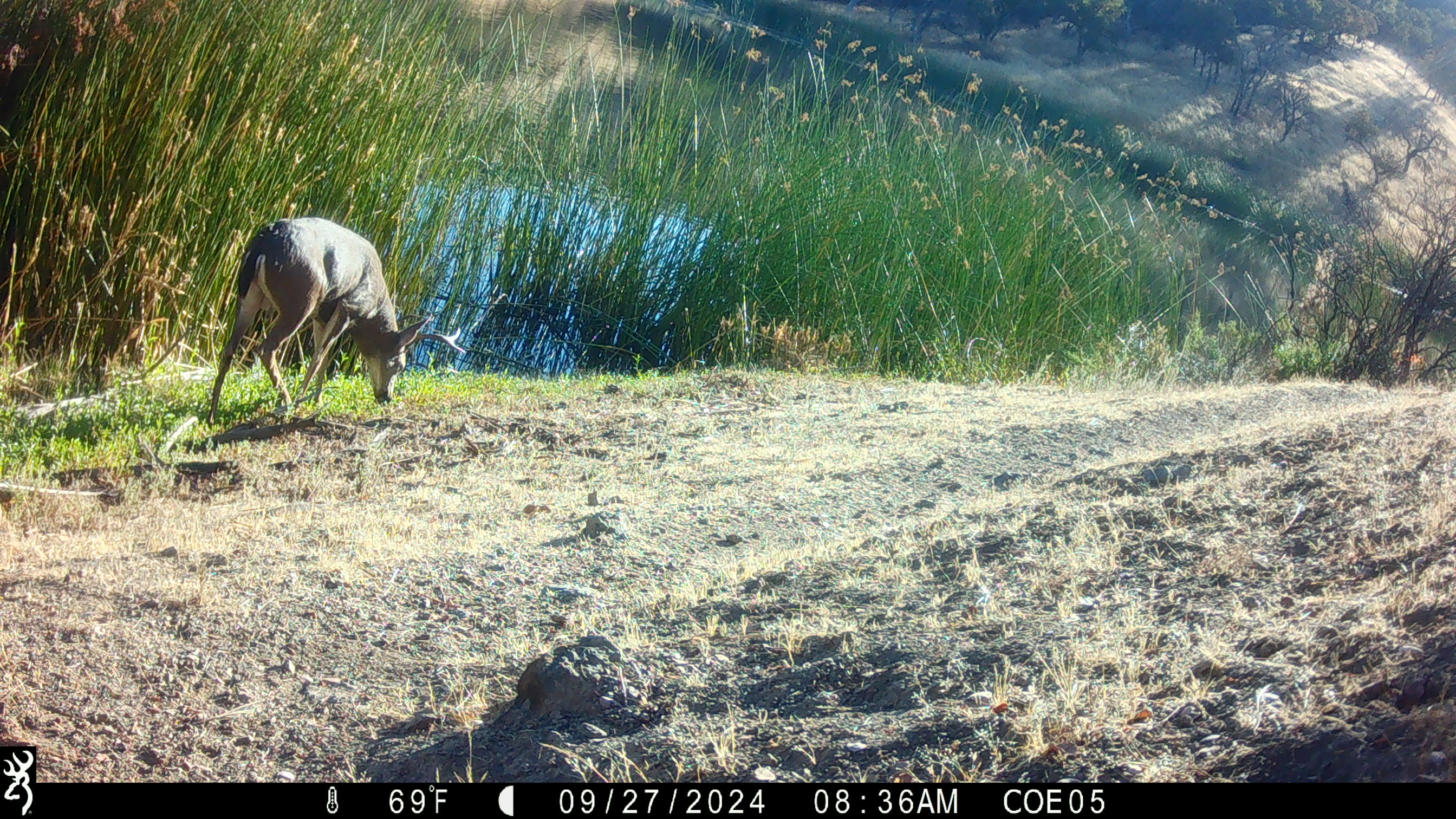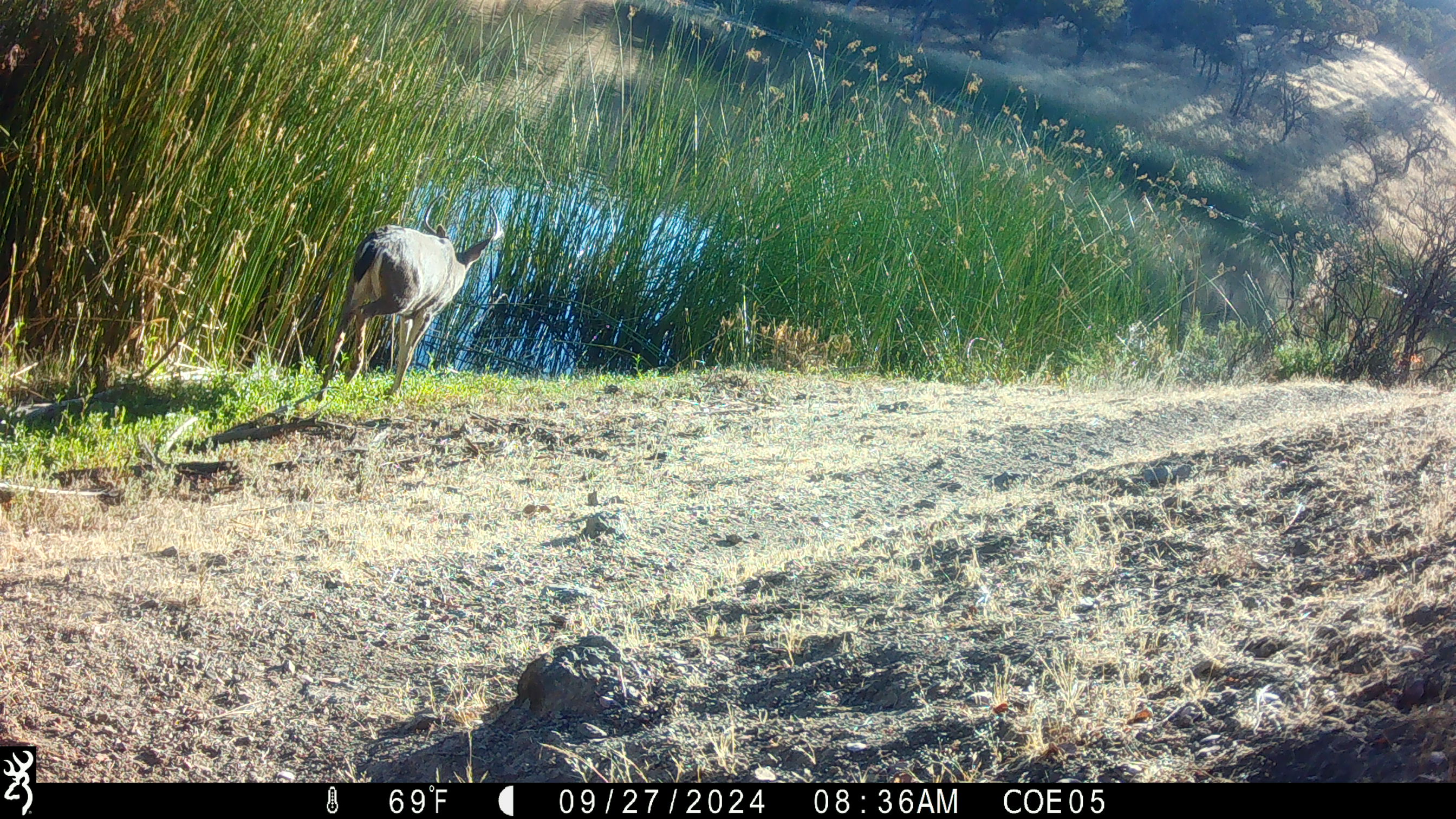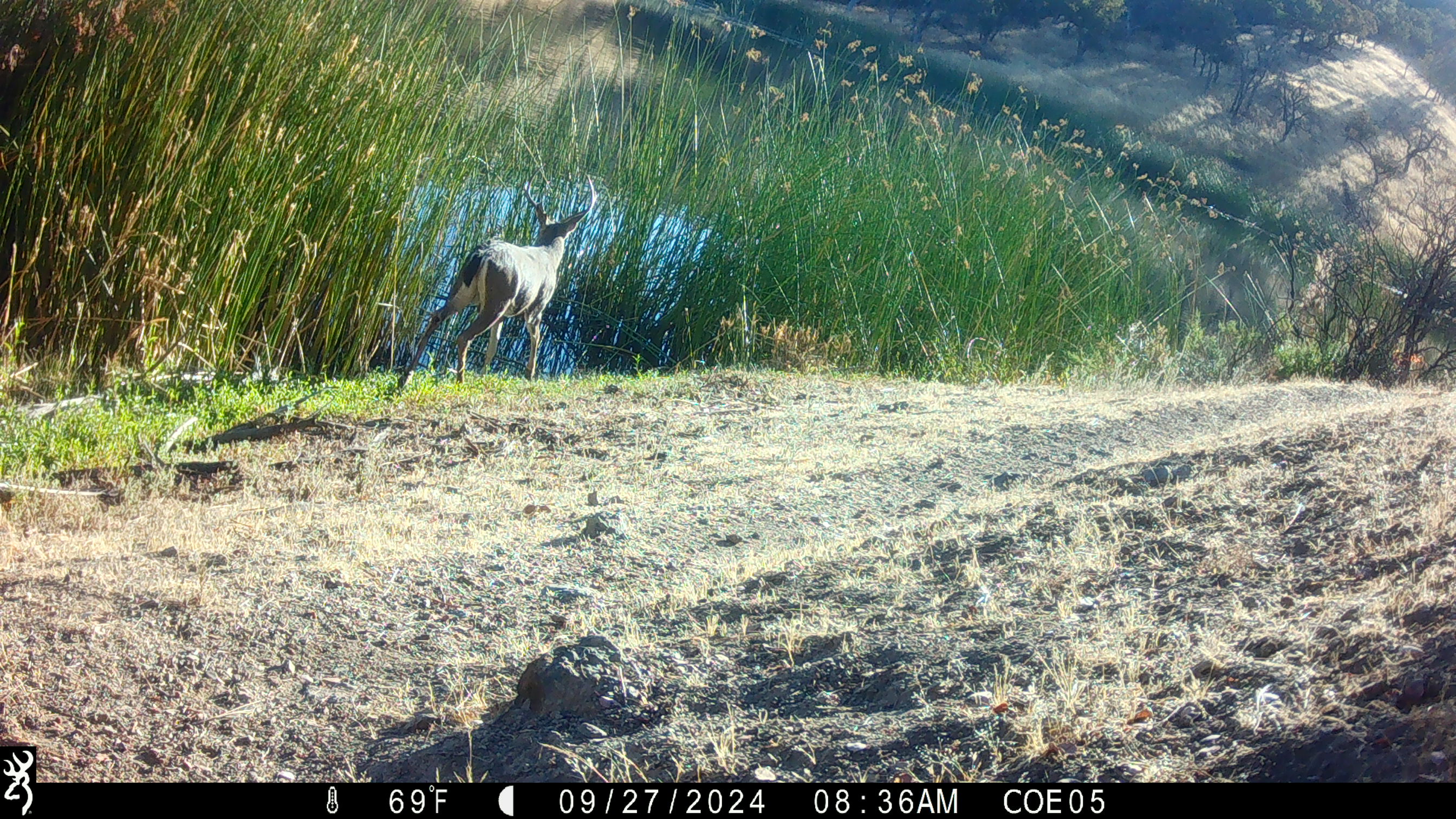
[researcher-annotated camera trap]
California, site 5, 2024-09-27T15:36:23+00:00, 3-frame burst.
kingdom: Animalia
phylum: Chordata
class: Mammalia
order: Artiodactyla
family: Cervidae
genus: Odocoileus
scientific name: Odocoileus hemionus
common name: mule deer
Mule deer (Odocoileus hemionus).